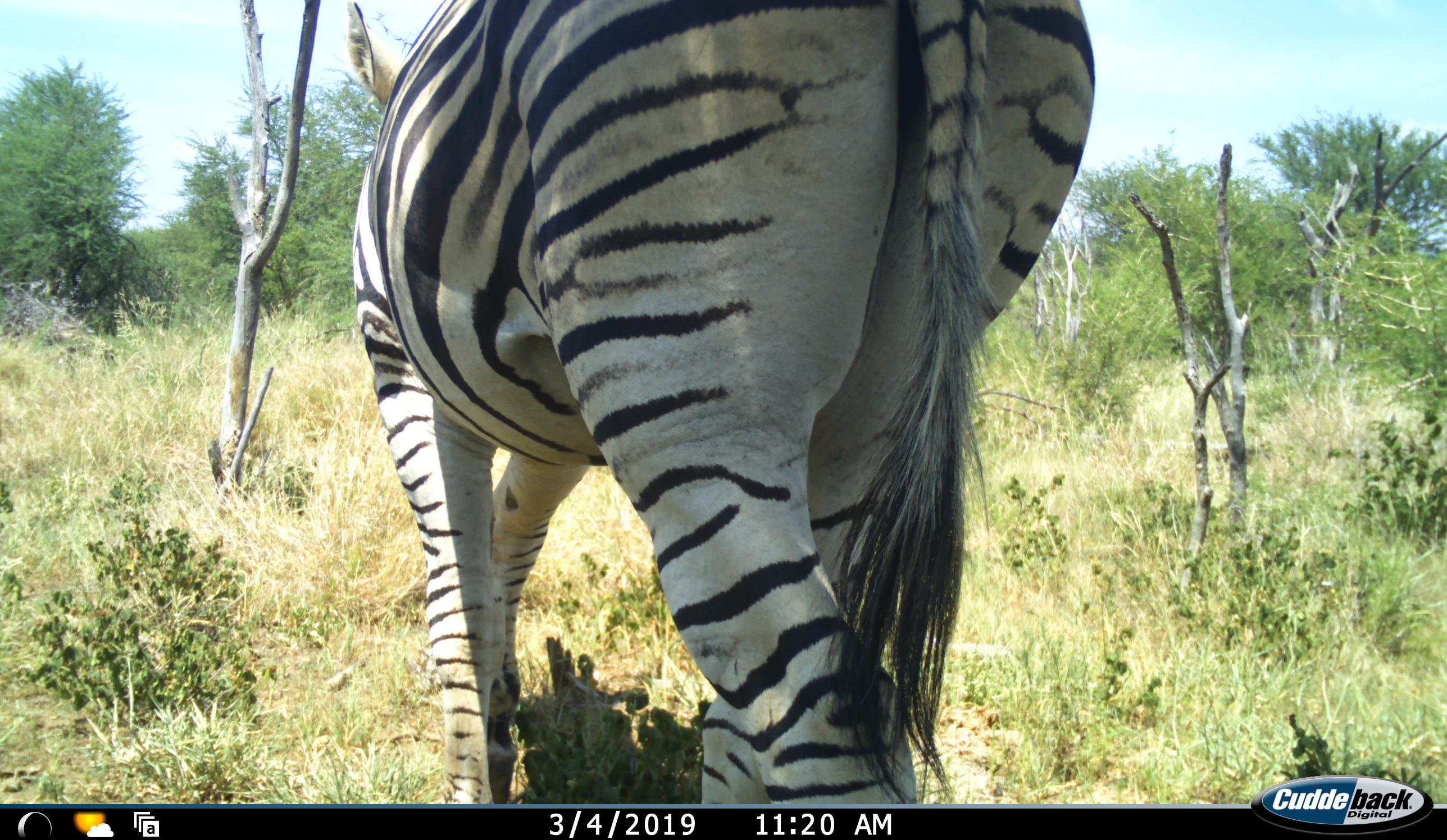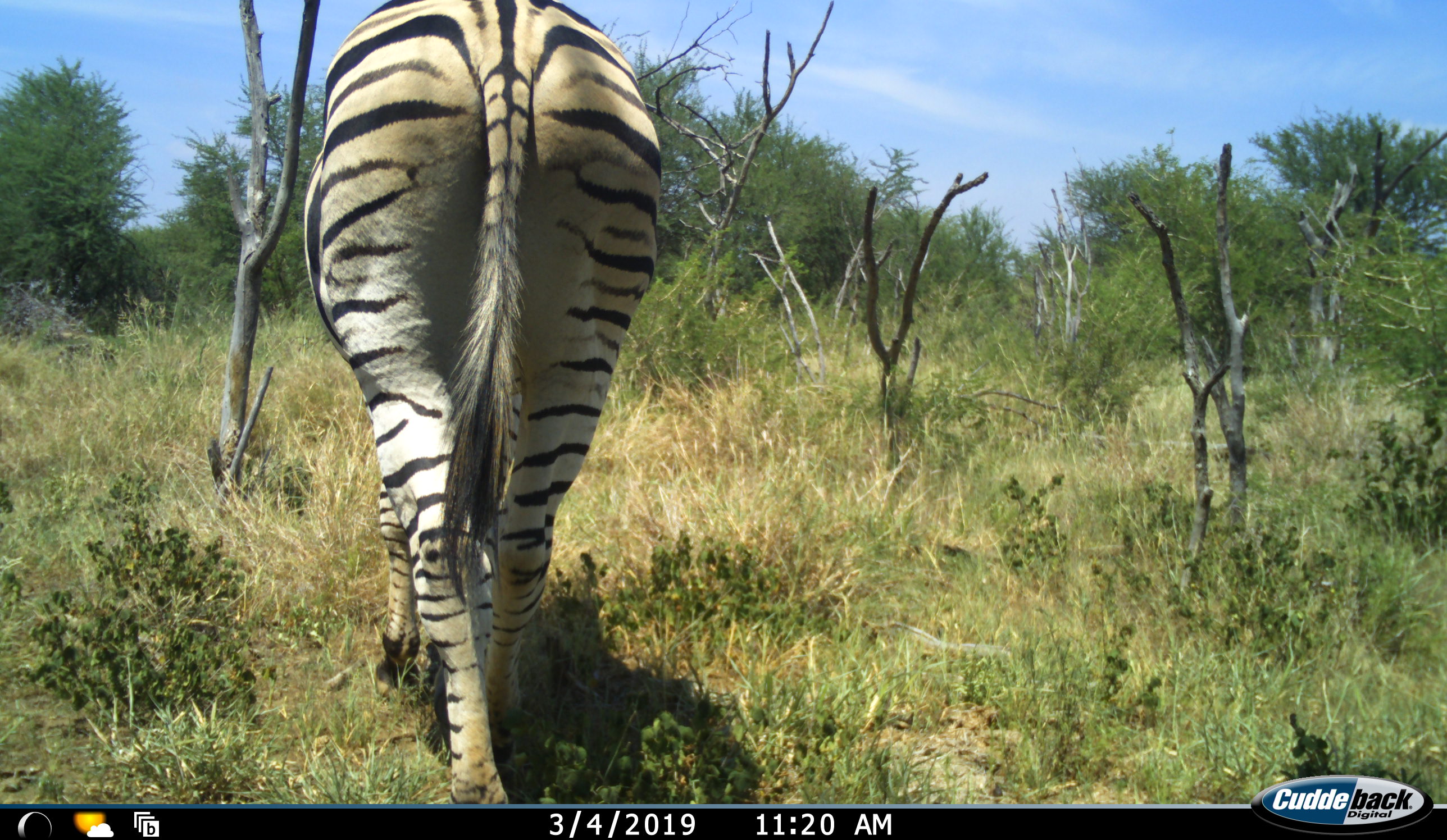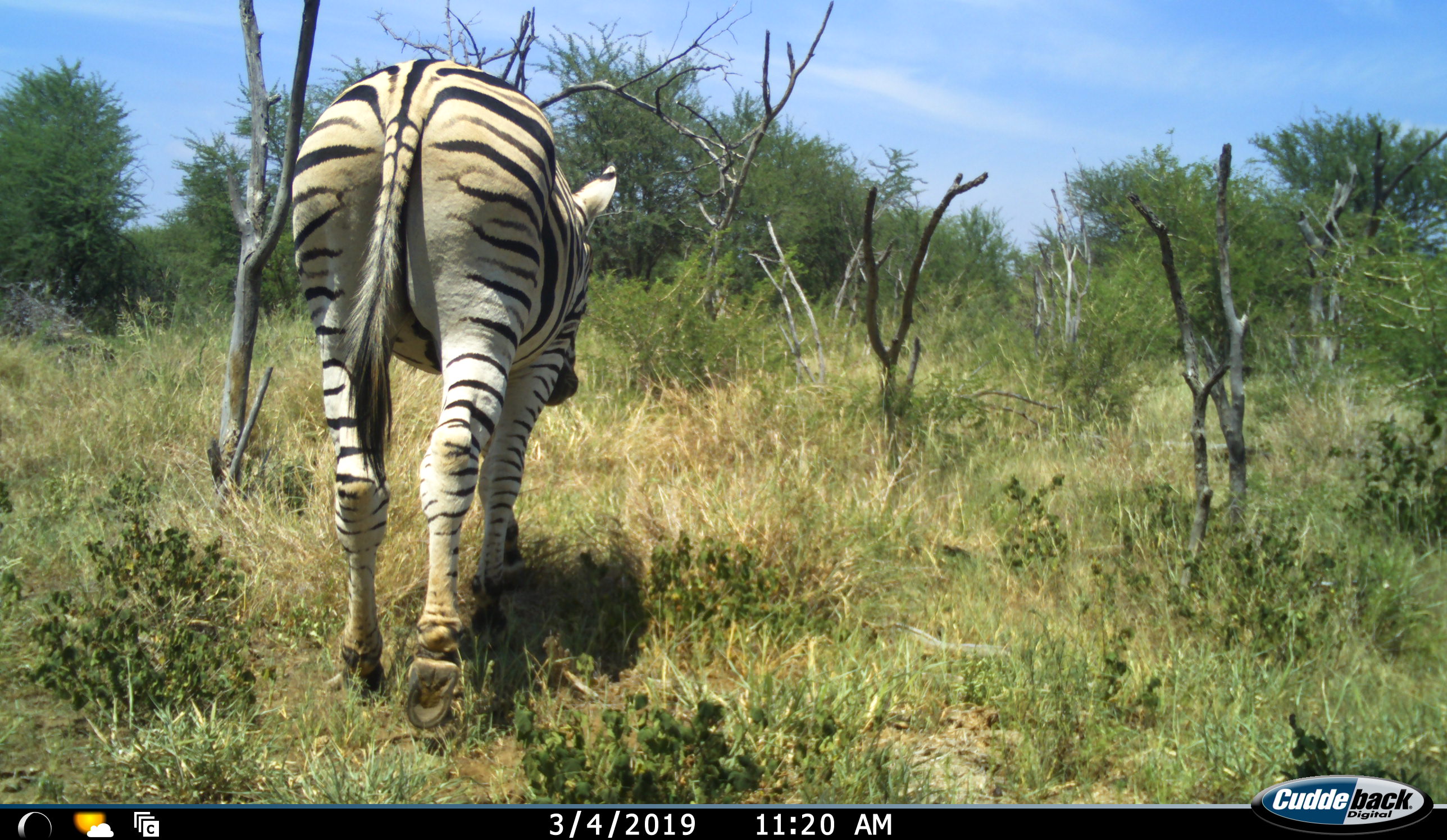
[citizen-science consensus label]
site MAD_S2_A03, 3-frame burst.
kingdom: Animalia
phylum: Chordata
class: Mammalia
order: Perissodactyla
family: Equidae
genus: Equus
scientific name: Equus quagga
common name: plains zebra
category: zebraplains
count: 1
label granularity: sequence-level